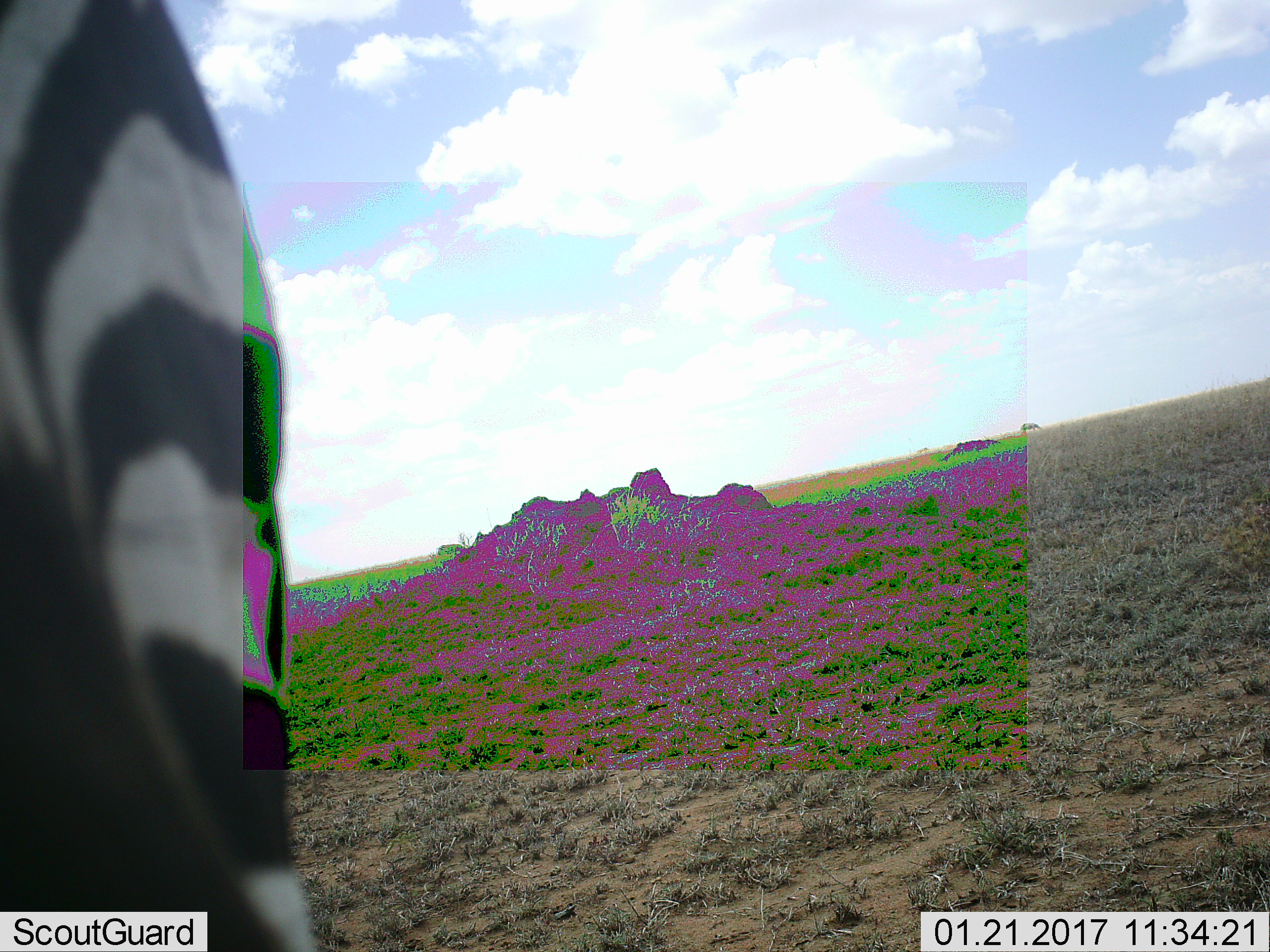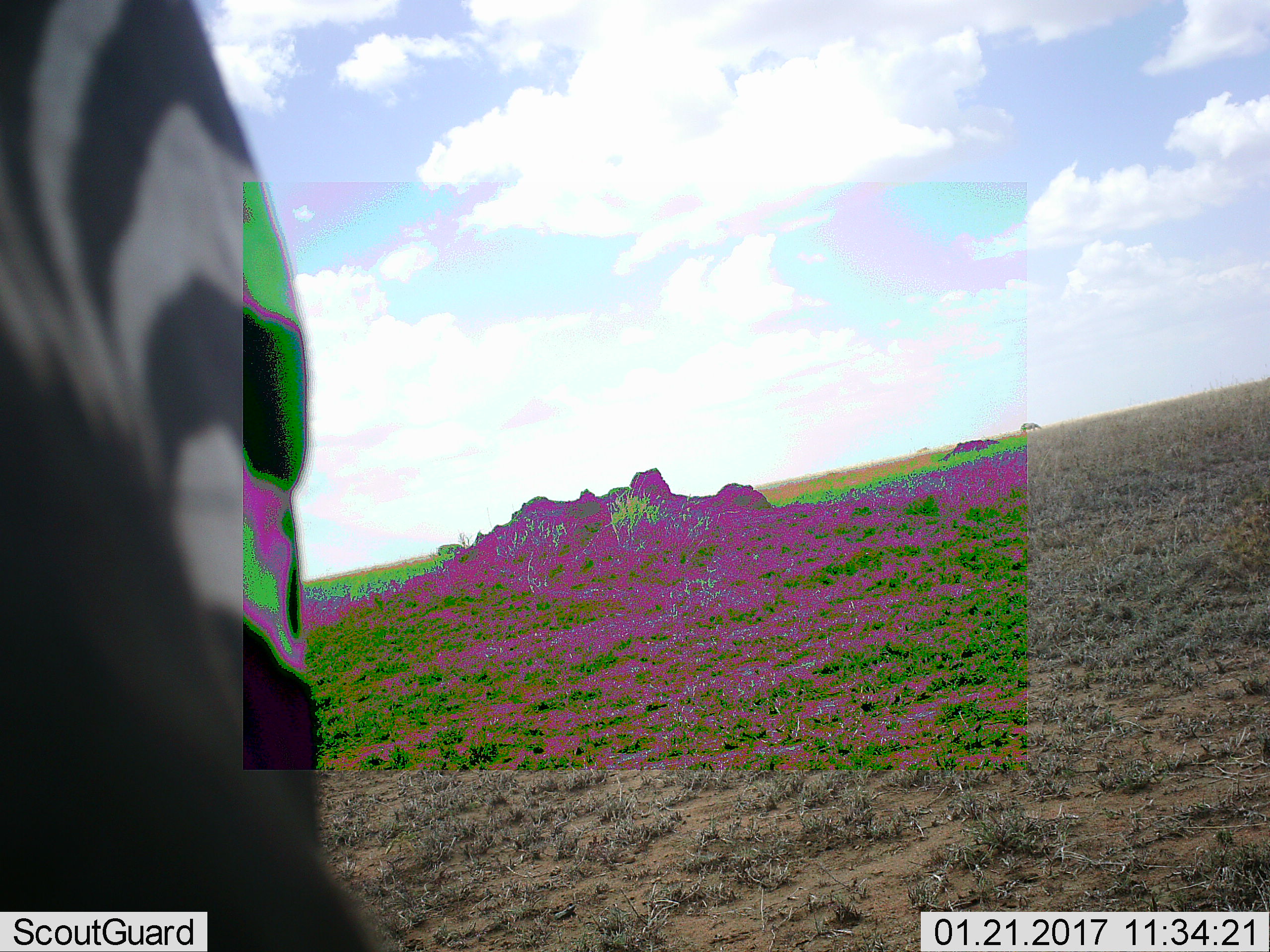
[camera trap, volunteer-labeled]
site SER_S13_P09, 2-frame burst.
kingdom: Animalia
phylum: Chordata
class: Mammalia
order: Perissodactyla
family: Equidae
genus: Equus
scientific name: Equus quagga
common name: plains zebra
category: zebraplains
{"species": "zebraplains (plains zebra) (Equus quagga)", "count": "1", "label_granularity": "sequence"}